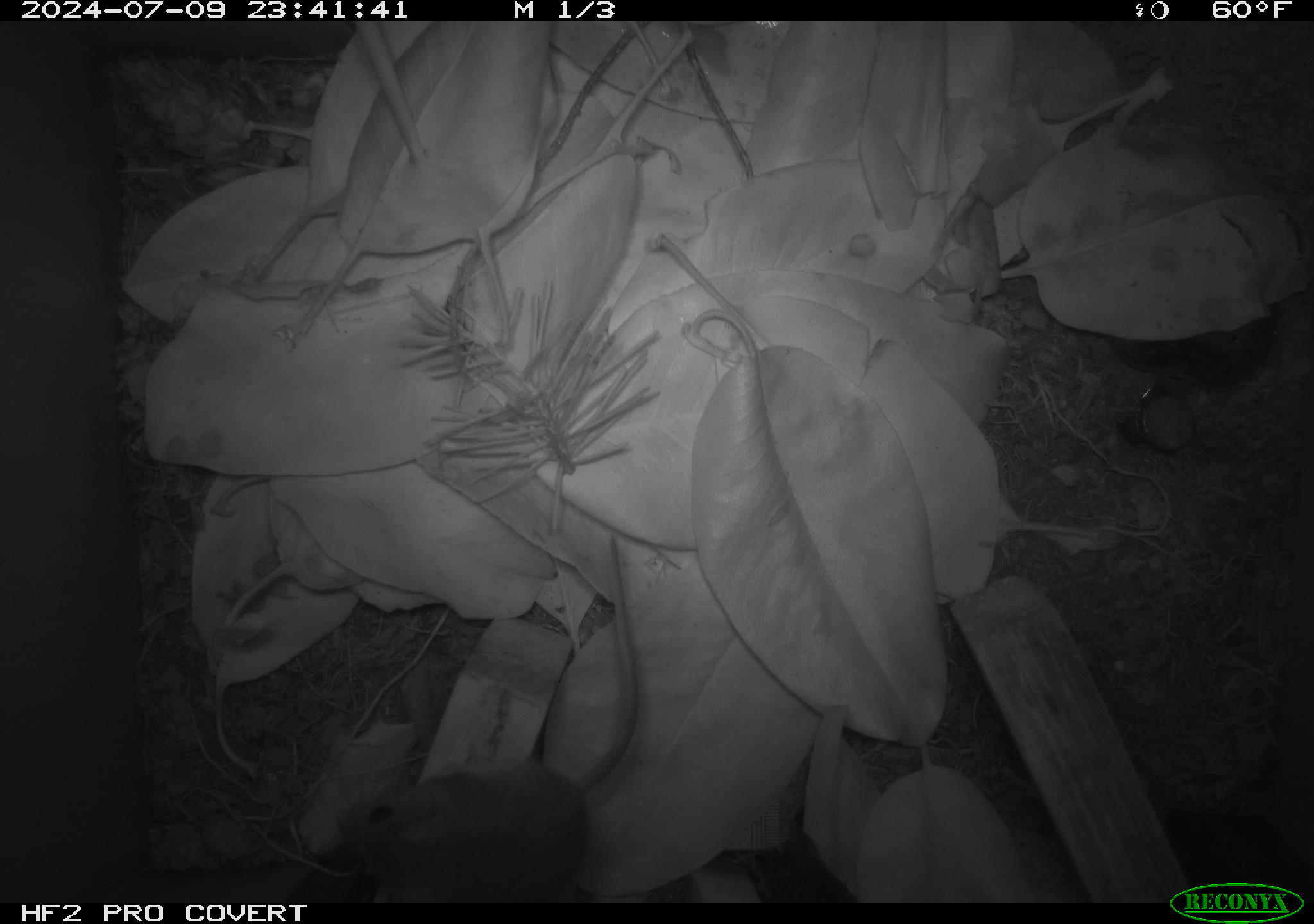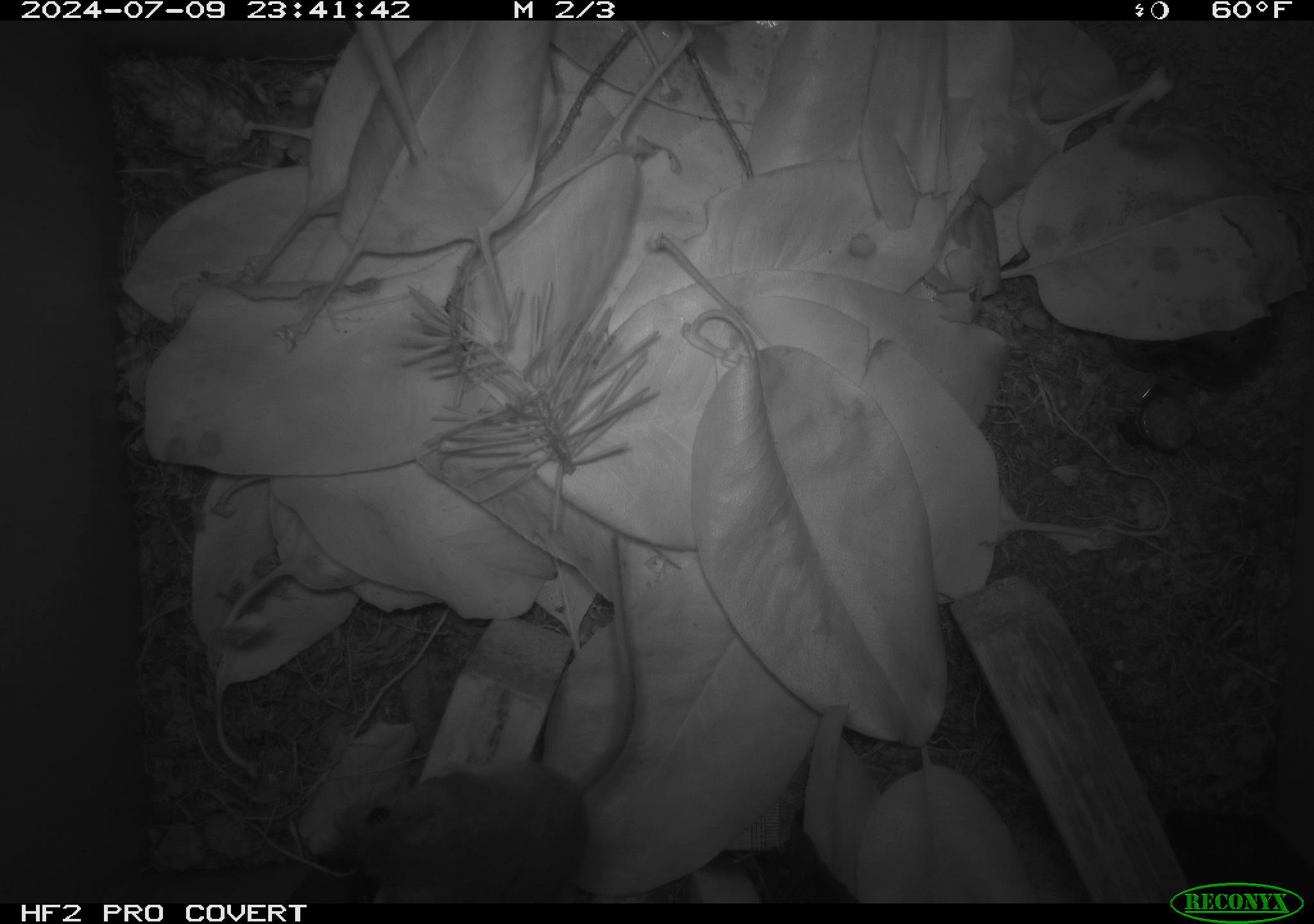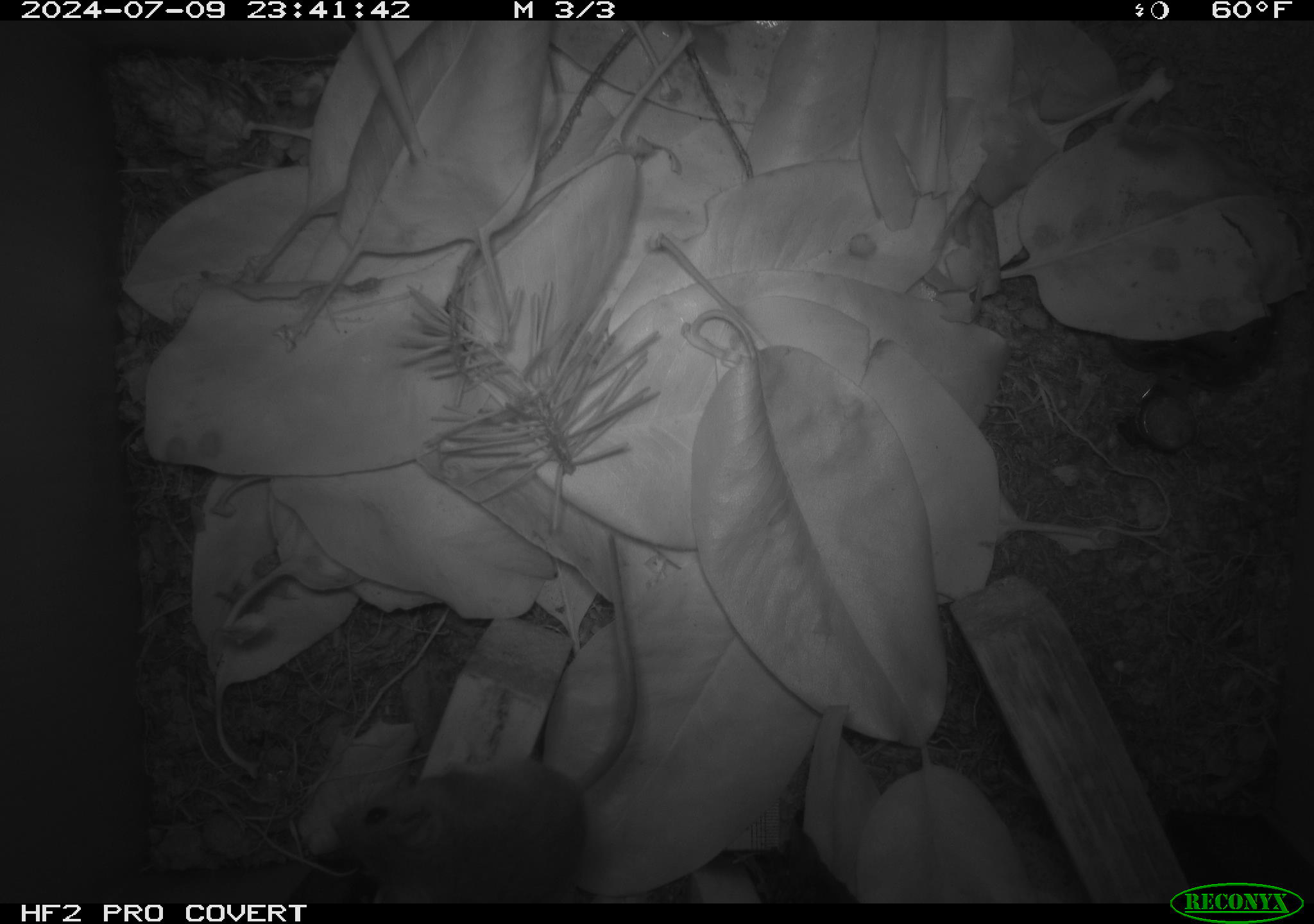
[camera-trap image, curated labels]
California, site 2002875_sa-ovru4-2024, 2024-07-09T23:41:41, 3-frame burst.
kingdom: Animalia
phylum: Chordata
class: Mammalia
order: Rodentia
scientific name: Rodentia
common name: mouse species